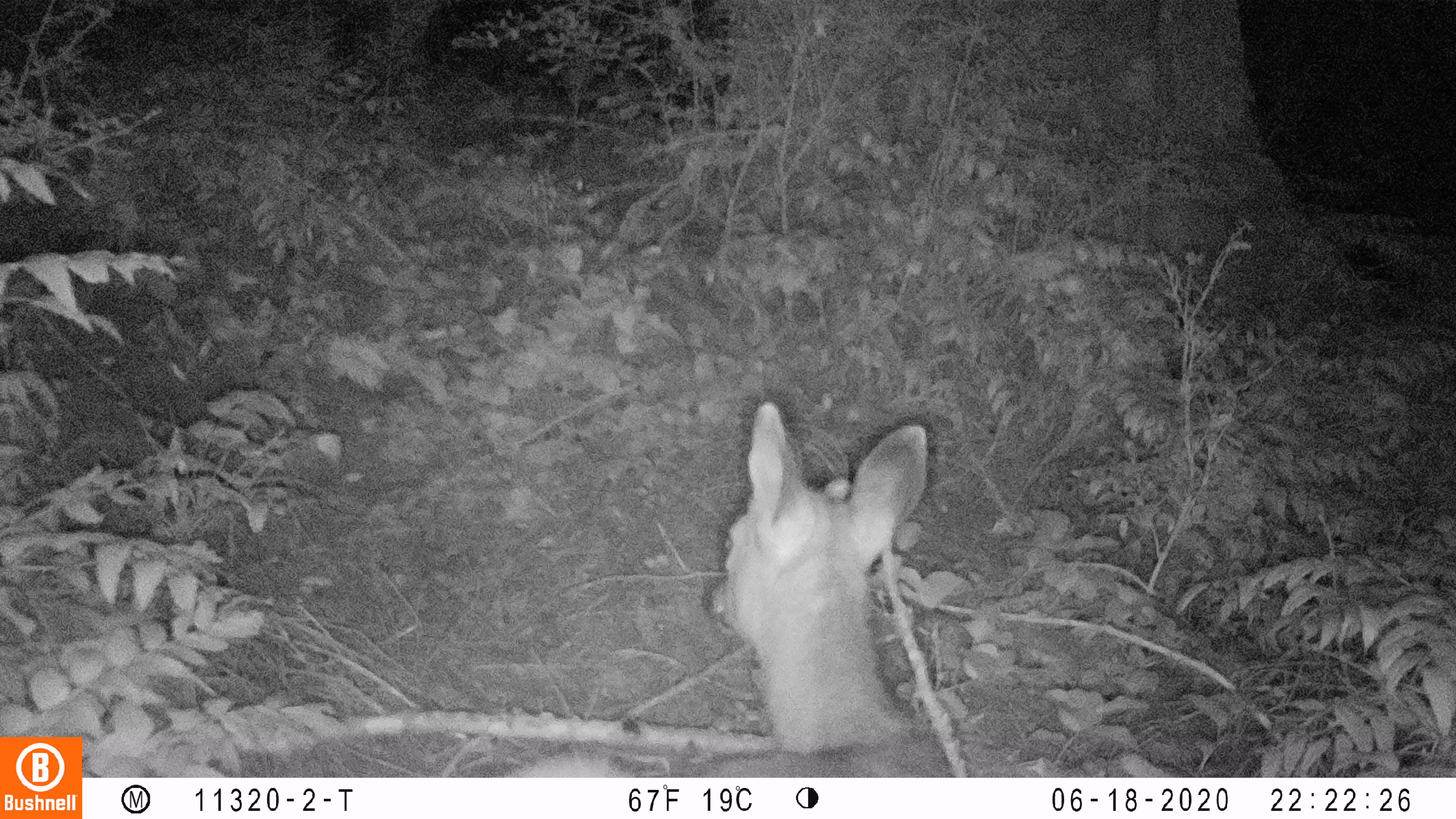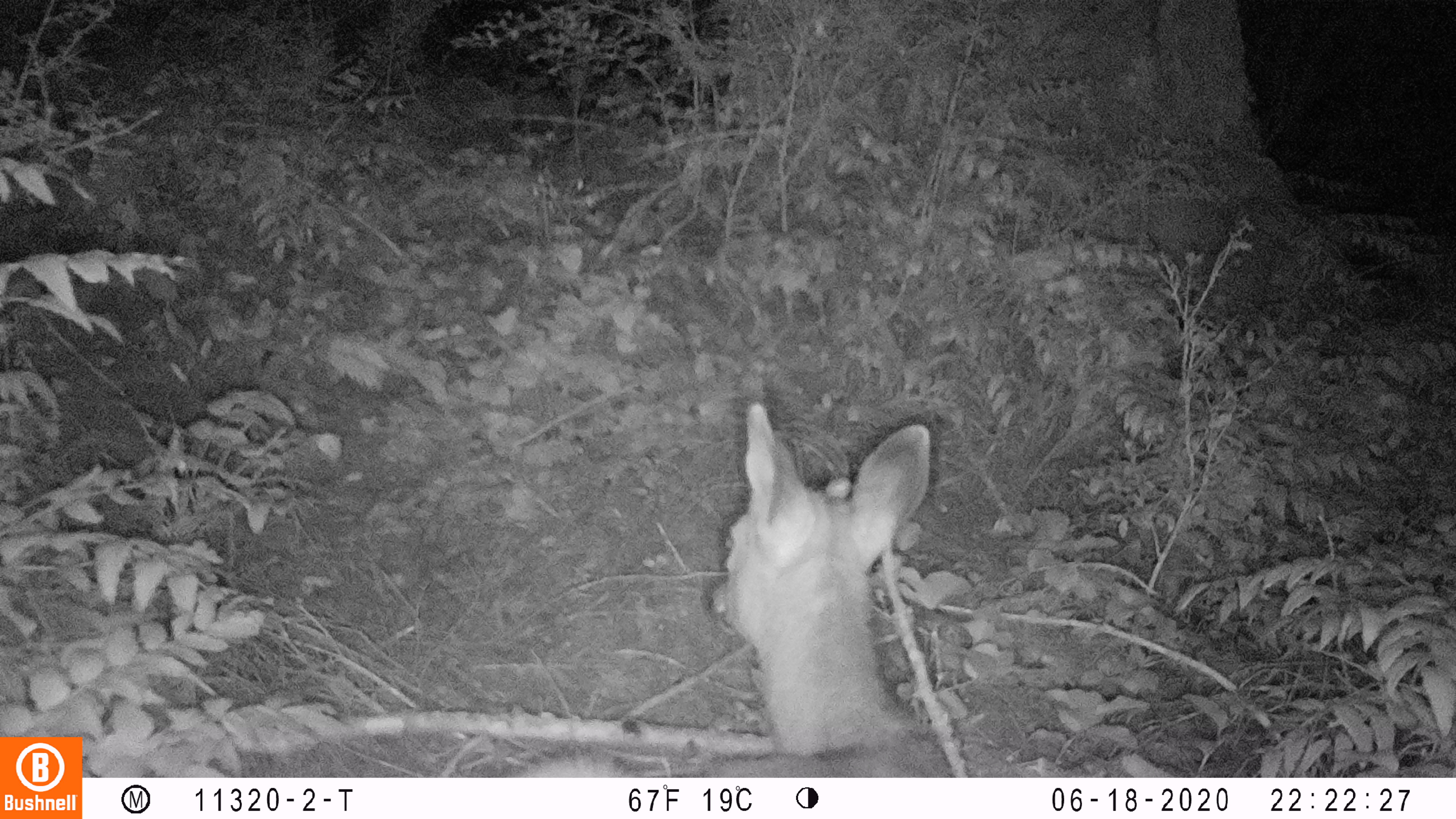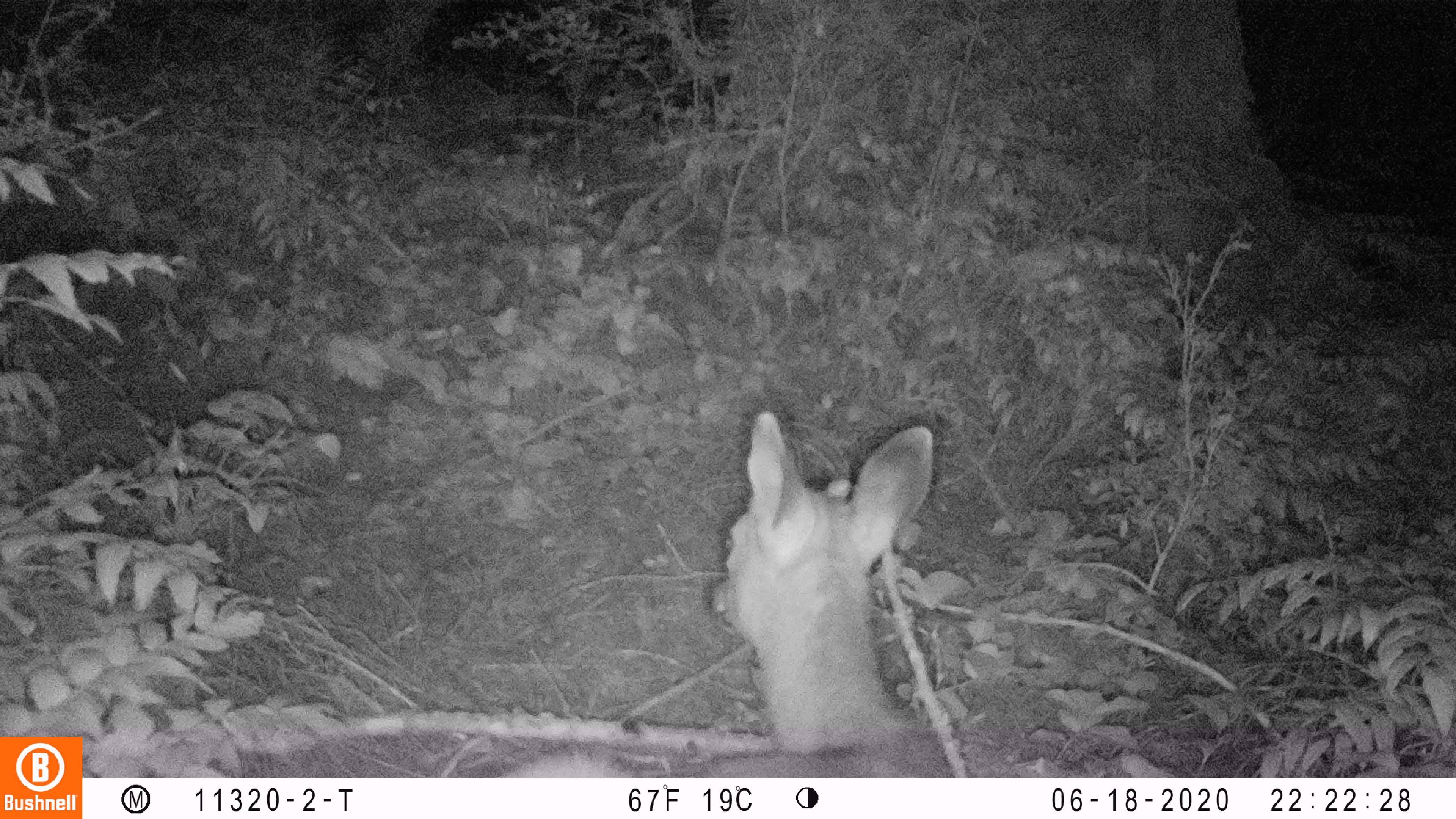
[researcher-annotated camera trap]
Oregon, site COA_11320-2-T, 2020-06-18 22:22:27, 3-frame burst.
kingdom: Animalia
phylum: Chordata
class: Mammalia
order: Artiodactyla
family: Cervidae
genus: Odocoileus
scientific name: Odocoileus hemionus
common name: black-tailed deer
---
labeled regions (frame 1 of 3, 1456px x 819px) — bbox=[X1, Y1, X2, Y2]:
black-tailed deer: bbox=[510, 391, 954, 772]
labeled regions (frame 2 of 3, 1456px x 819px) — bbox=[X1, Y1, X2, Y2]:
black-tailed deer: bbox=[527, 395, 952, 776]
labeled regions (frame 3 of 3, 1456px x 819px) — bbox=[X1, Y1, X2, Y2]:
black-tailed deer: bbox=[505, 402, 956, 774]